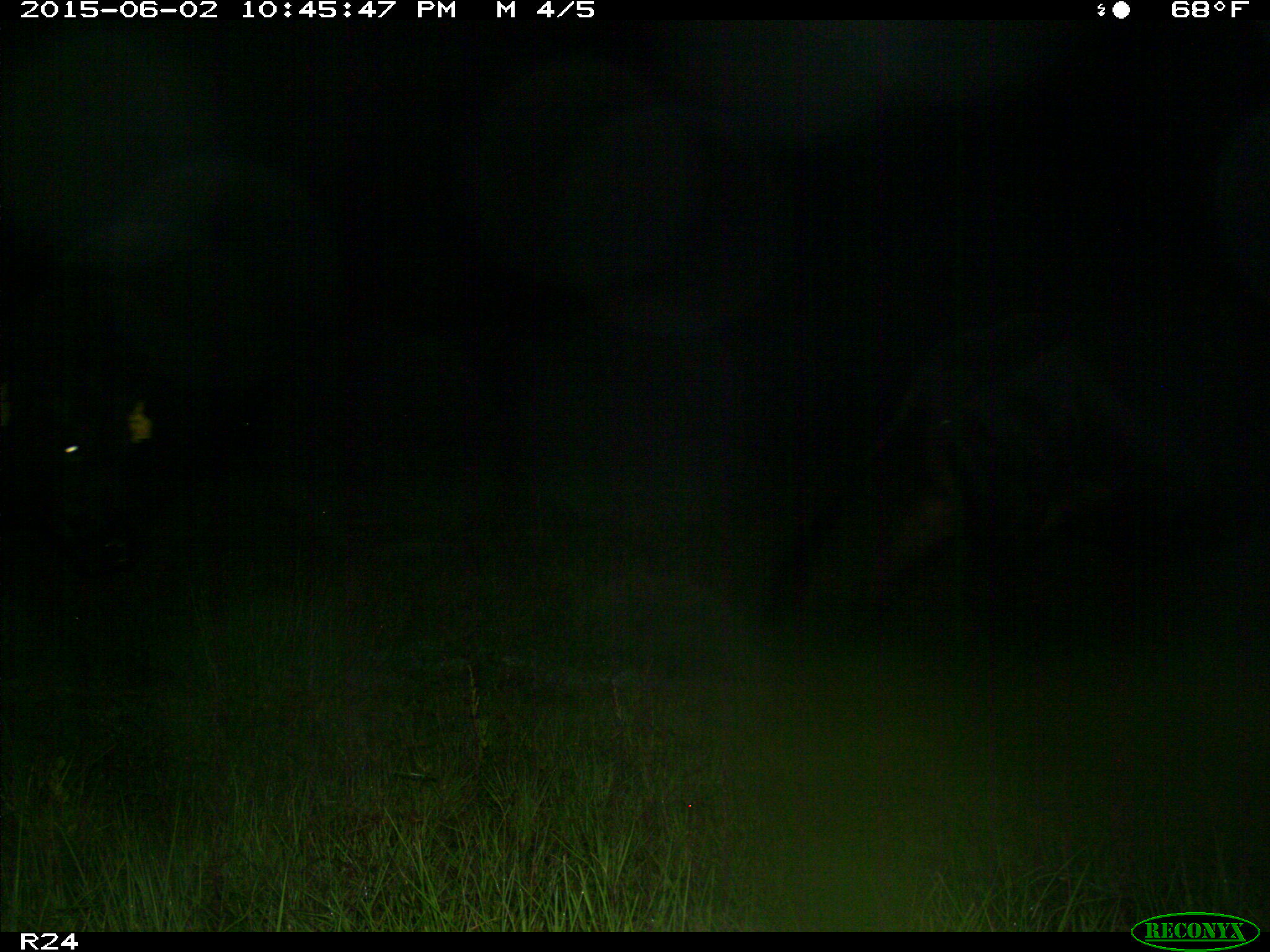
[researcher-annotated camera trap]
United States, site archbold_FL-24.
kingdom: Animalia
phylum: Chordata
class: Mammalia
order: Artiodactyla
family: Bovidae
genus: Bos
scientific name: Bos taurus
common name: domestic cow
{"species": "Bos taurus (domestic cow)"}